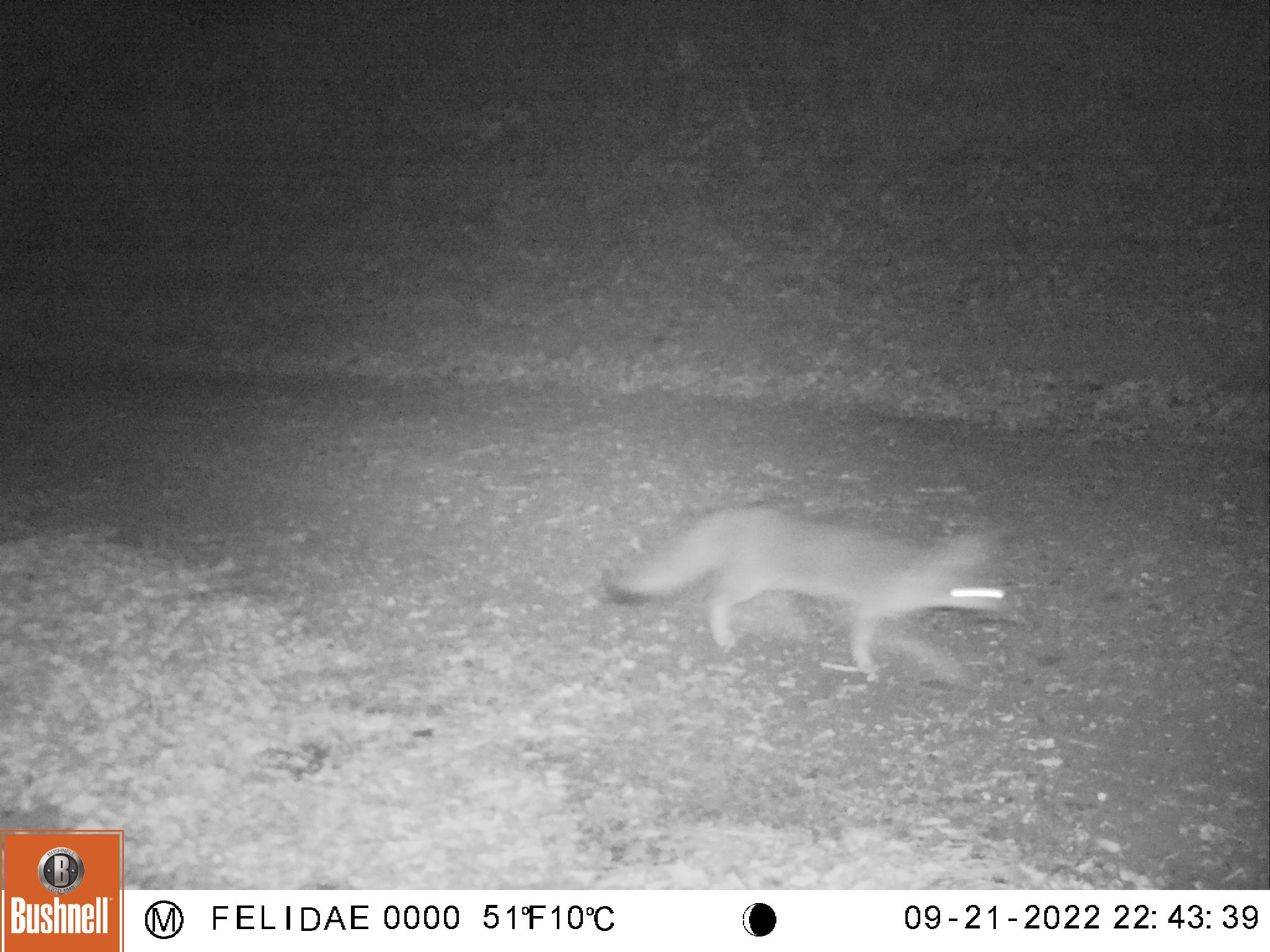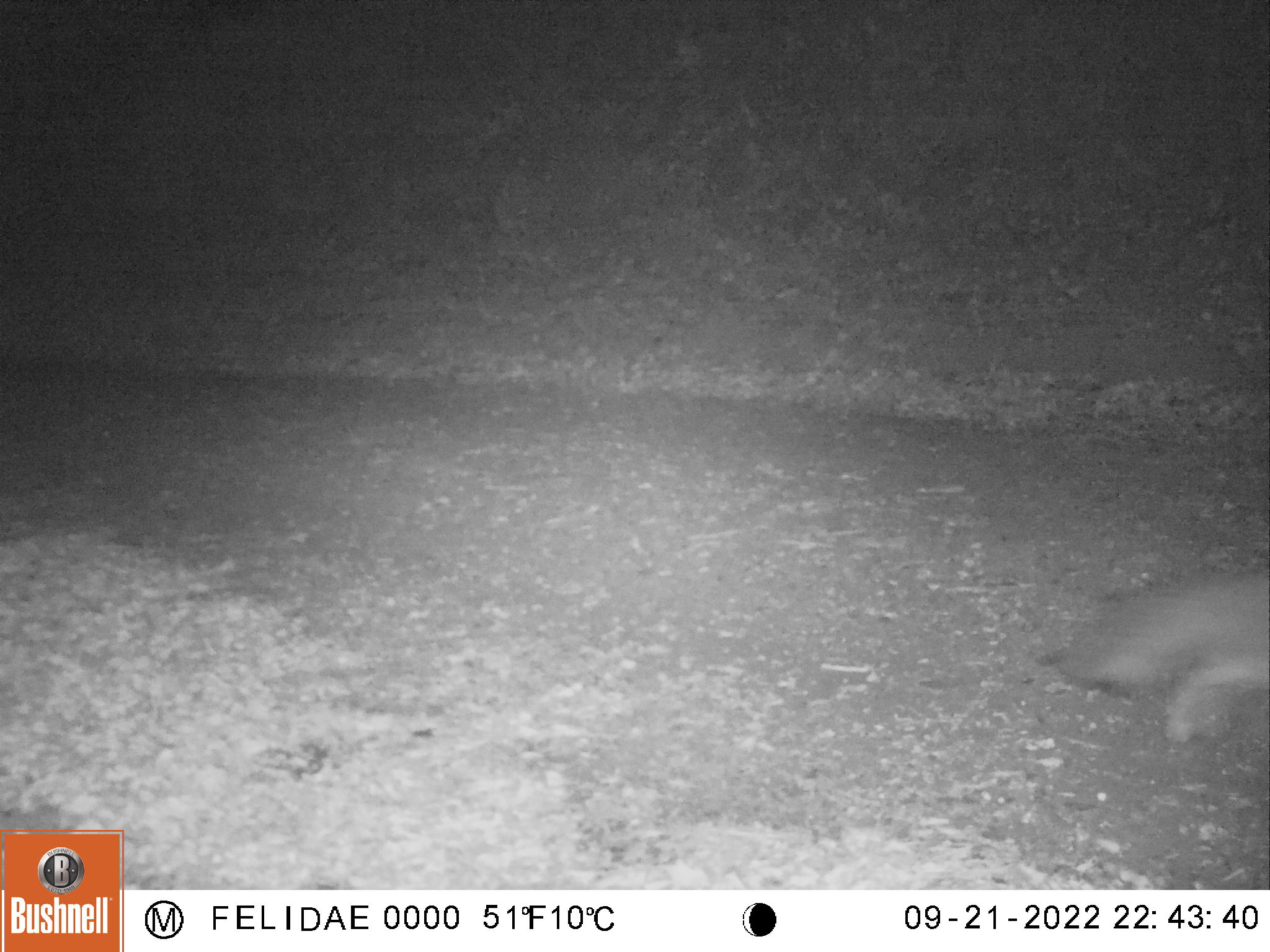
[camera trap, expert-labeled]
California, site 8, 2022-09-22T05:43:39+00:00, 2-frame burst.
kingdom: Animalia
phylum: Chordata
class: Mammalia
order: Carnivora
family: Canidae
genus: Urocyon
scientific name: Urocyon cinereoargenteus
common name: gray fox